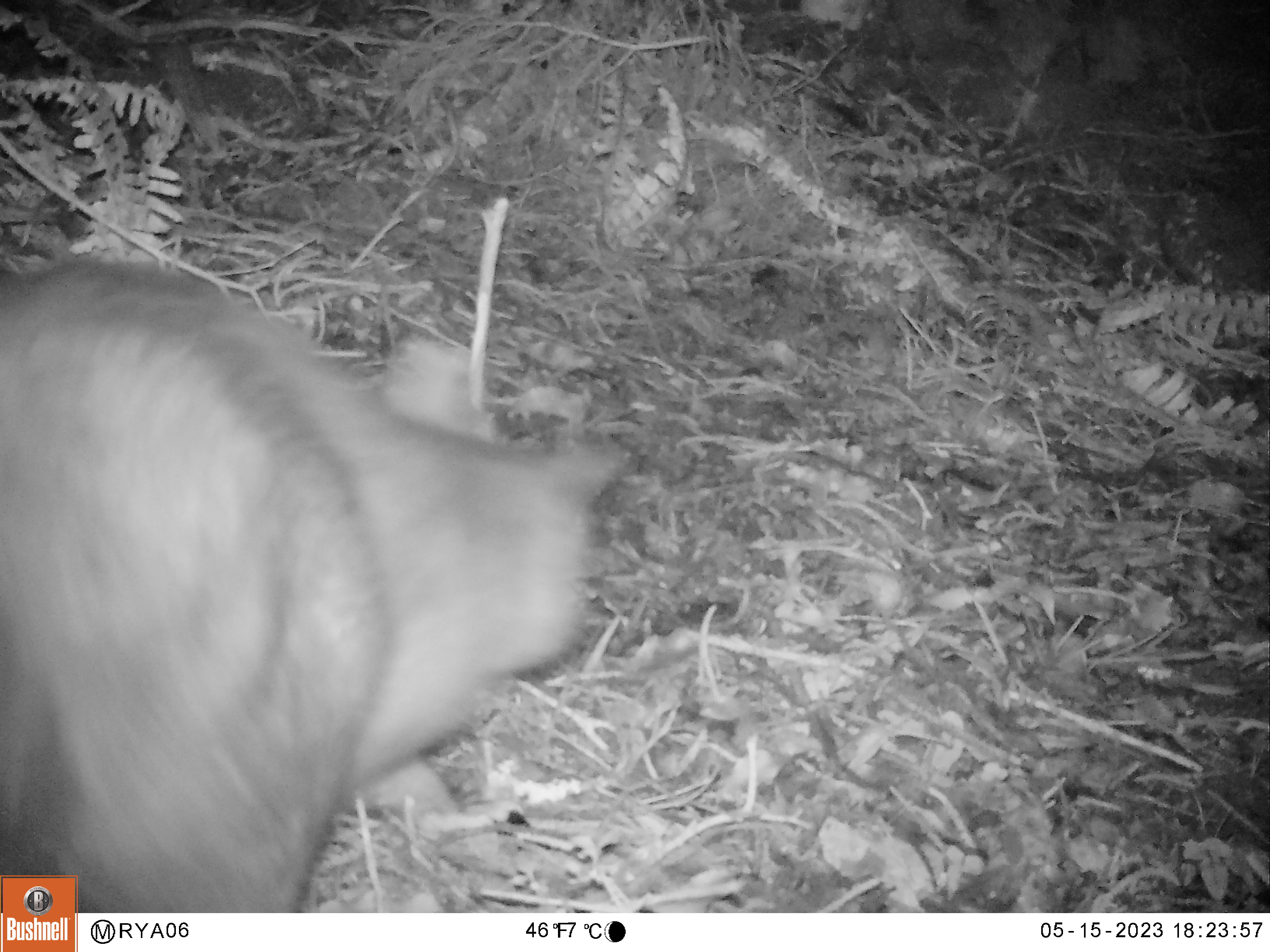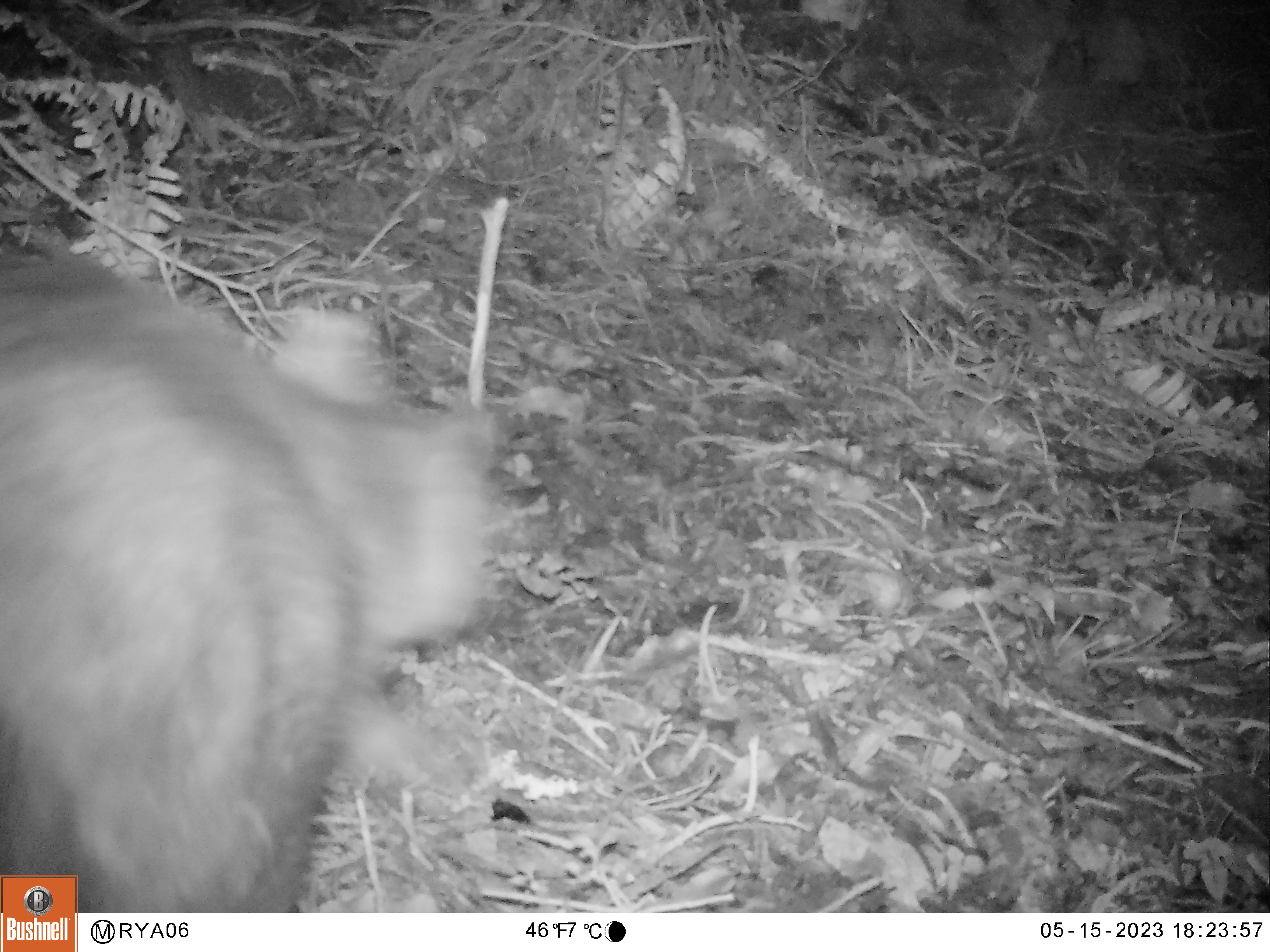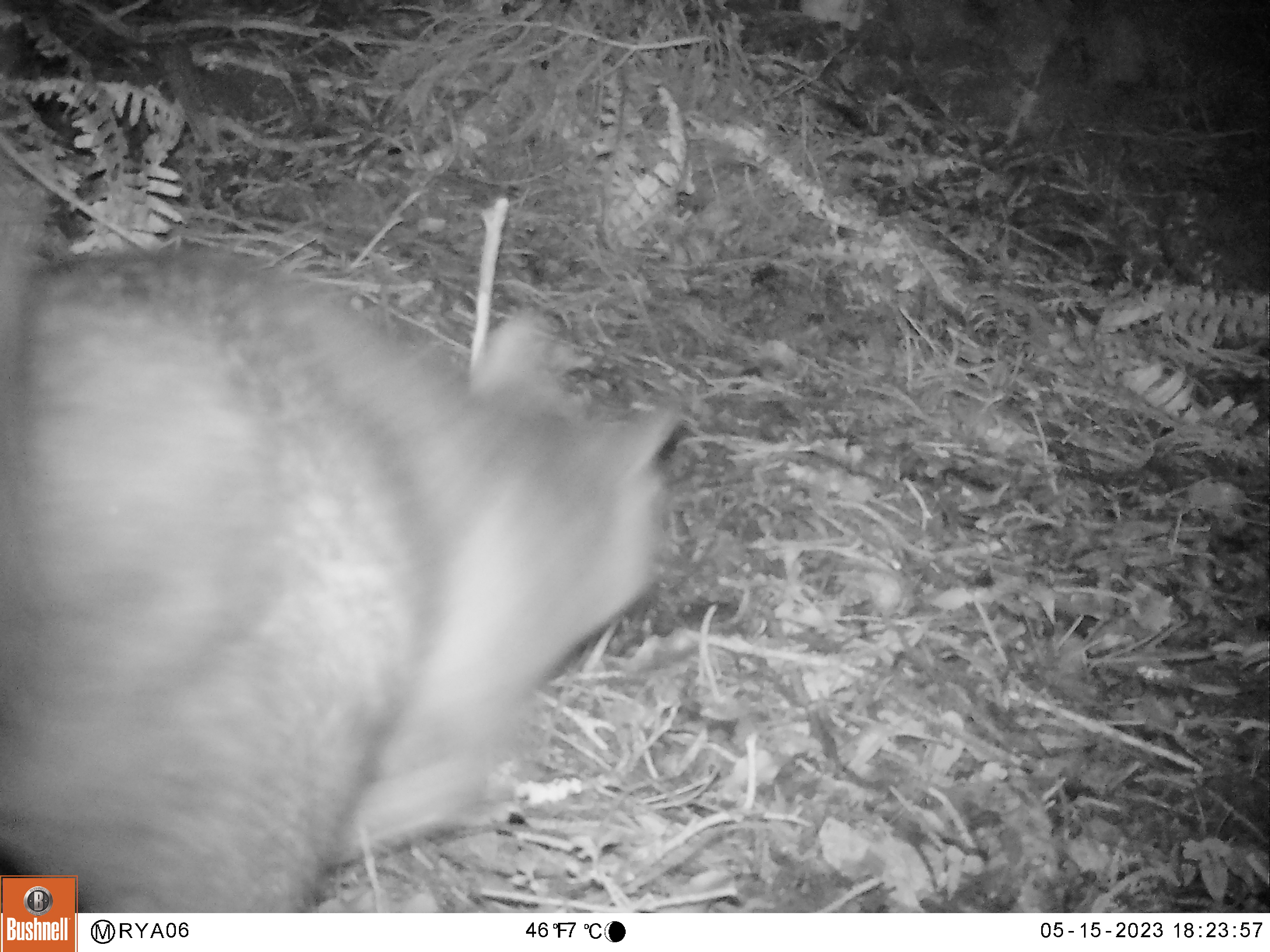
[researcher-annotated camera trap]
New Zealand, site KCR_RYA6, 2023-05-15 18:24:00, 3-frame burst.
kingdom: Animalia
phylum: Chordata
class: Mammalia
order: Diprotodontia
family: Phalangeridae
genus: Trichosurus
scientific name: Trichosurus vulpecula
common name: common brushtail possum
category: possum